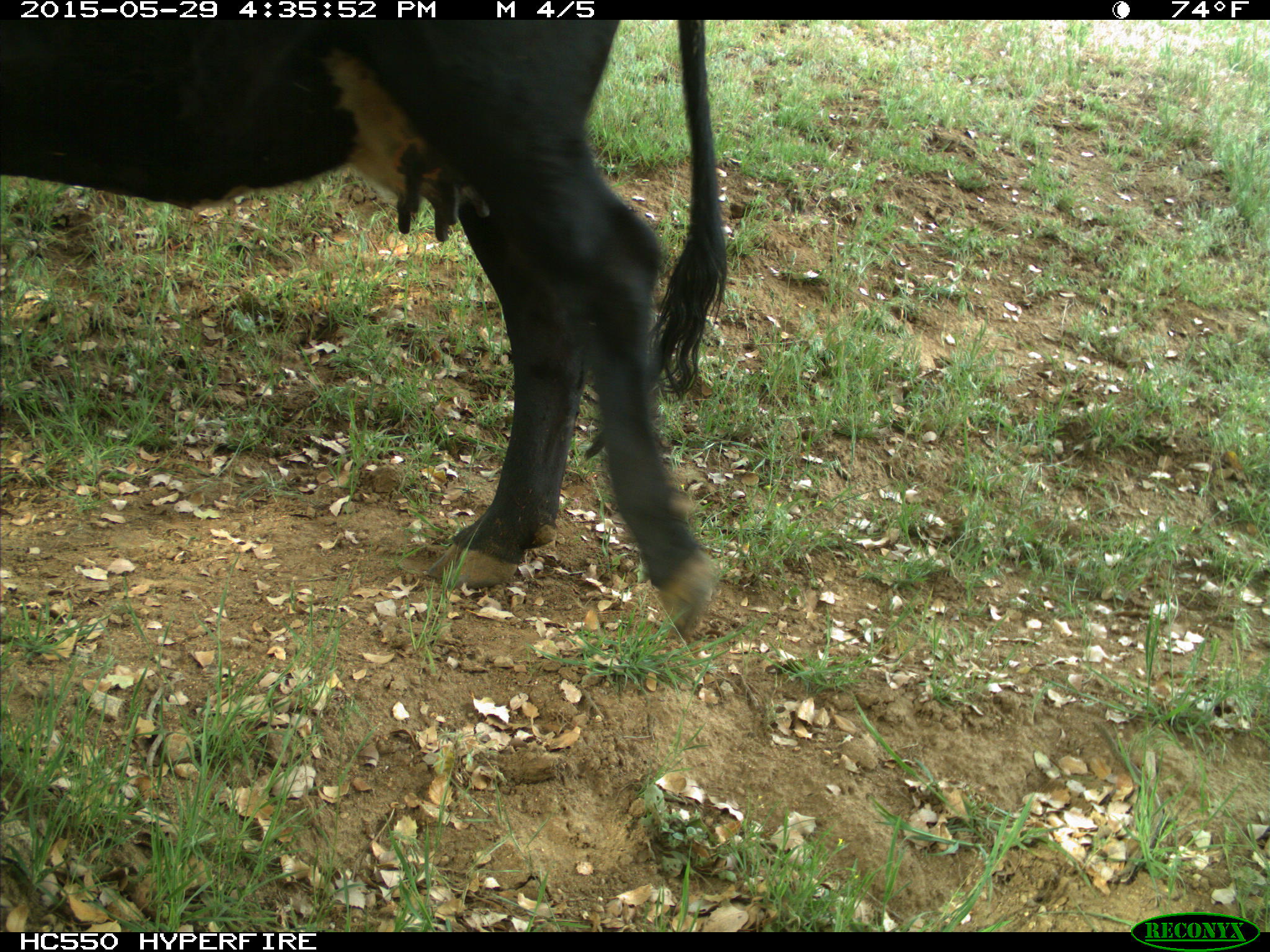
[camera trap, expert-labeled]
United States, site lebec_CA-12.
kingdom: Animalia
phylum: Chordata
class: Mammalia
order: Artiodactyla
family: Bovidae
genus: Bos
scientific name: Bos taurus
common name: domestic cow